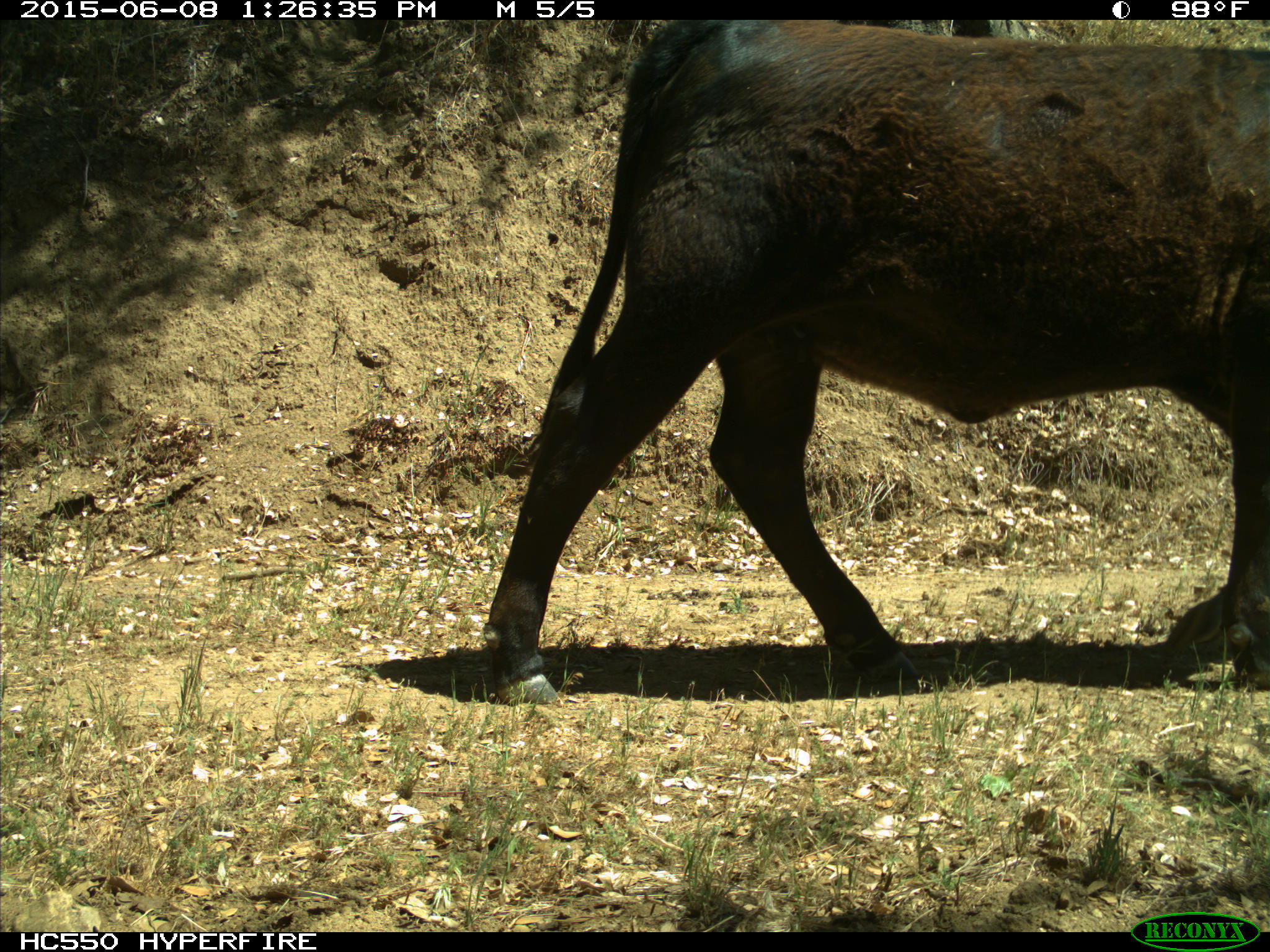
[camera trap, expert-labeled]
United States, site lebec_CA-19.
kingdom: Animalia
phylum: Chordata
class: Mammalia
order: Artiodactyla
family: Bovidae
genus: Bos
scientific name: Bos taurus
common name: domestic cow